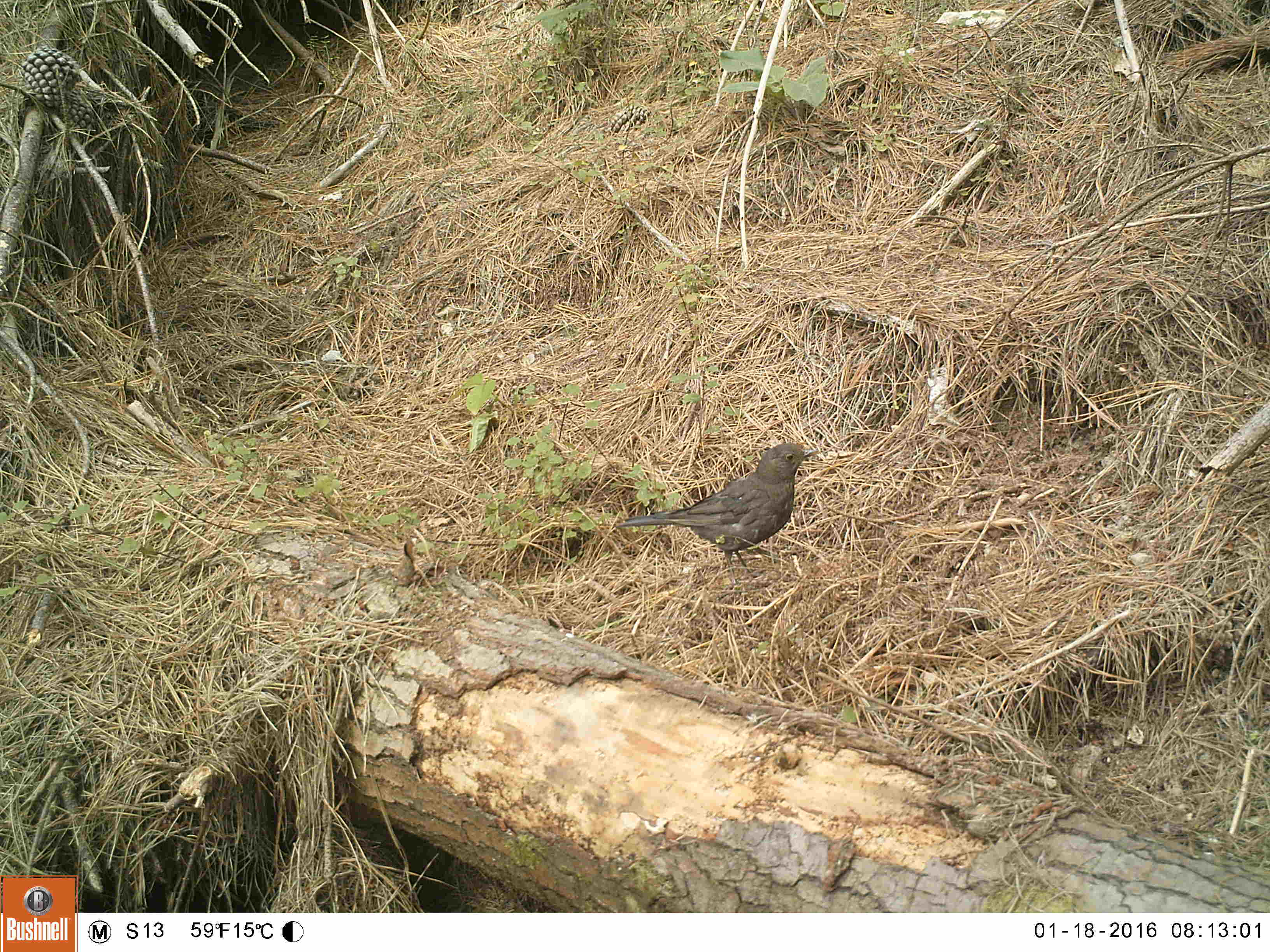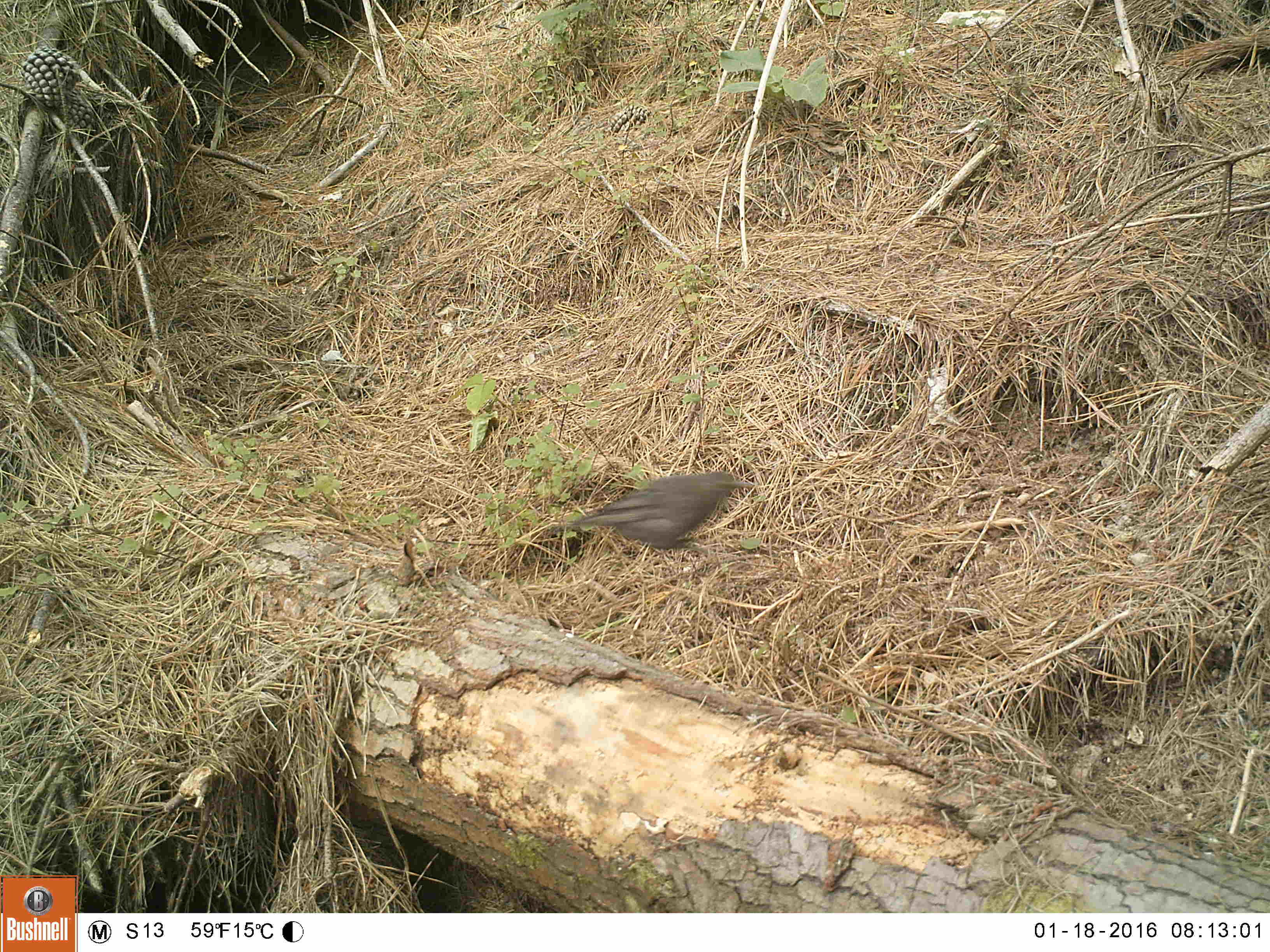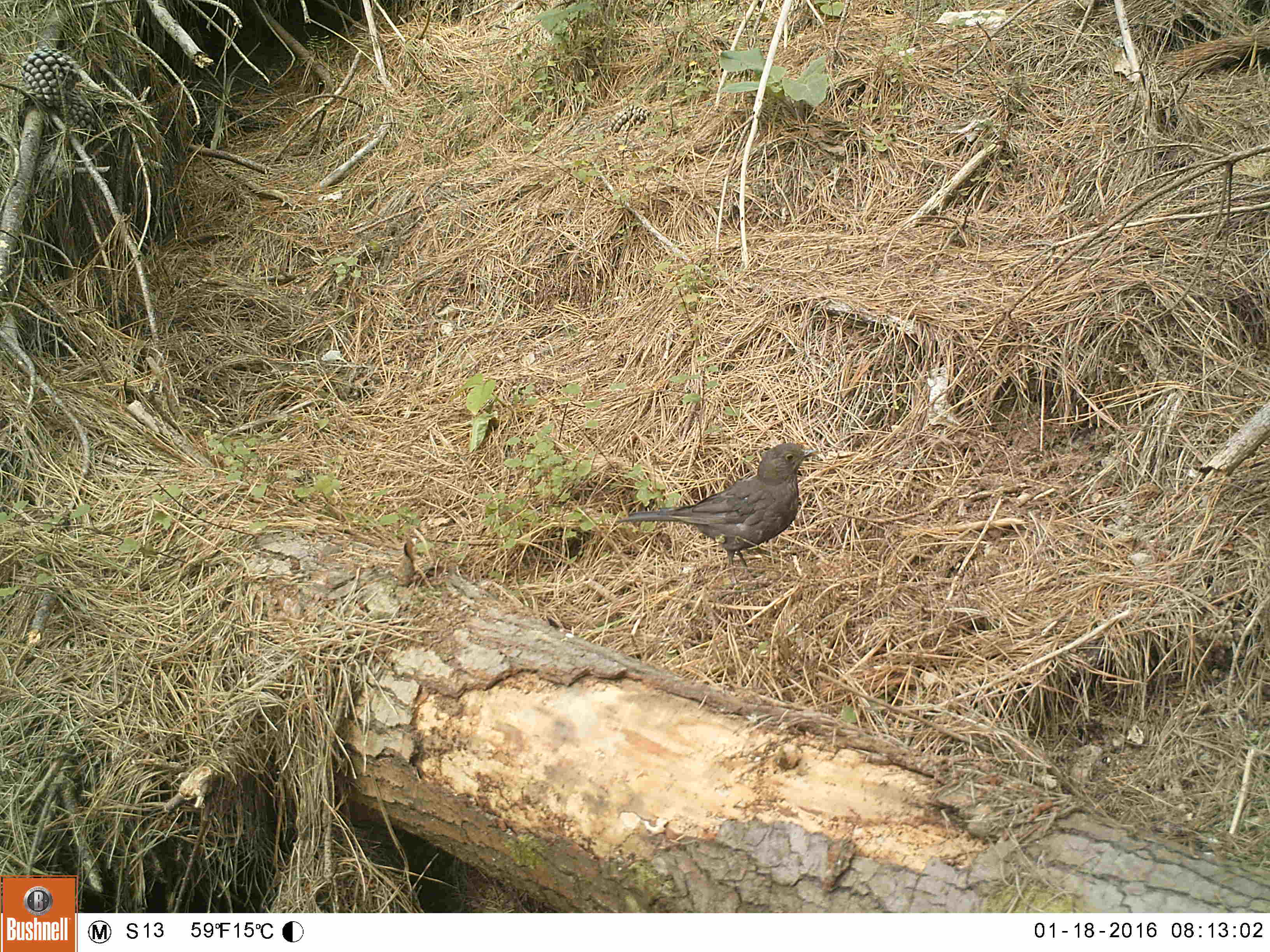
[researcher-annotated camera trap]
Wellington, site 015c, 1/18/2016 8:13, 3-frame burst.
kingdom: Animalia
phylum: Chordata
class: Aves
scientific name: Aves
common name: bird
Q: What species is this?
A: Bird (Aves).